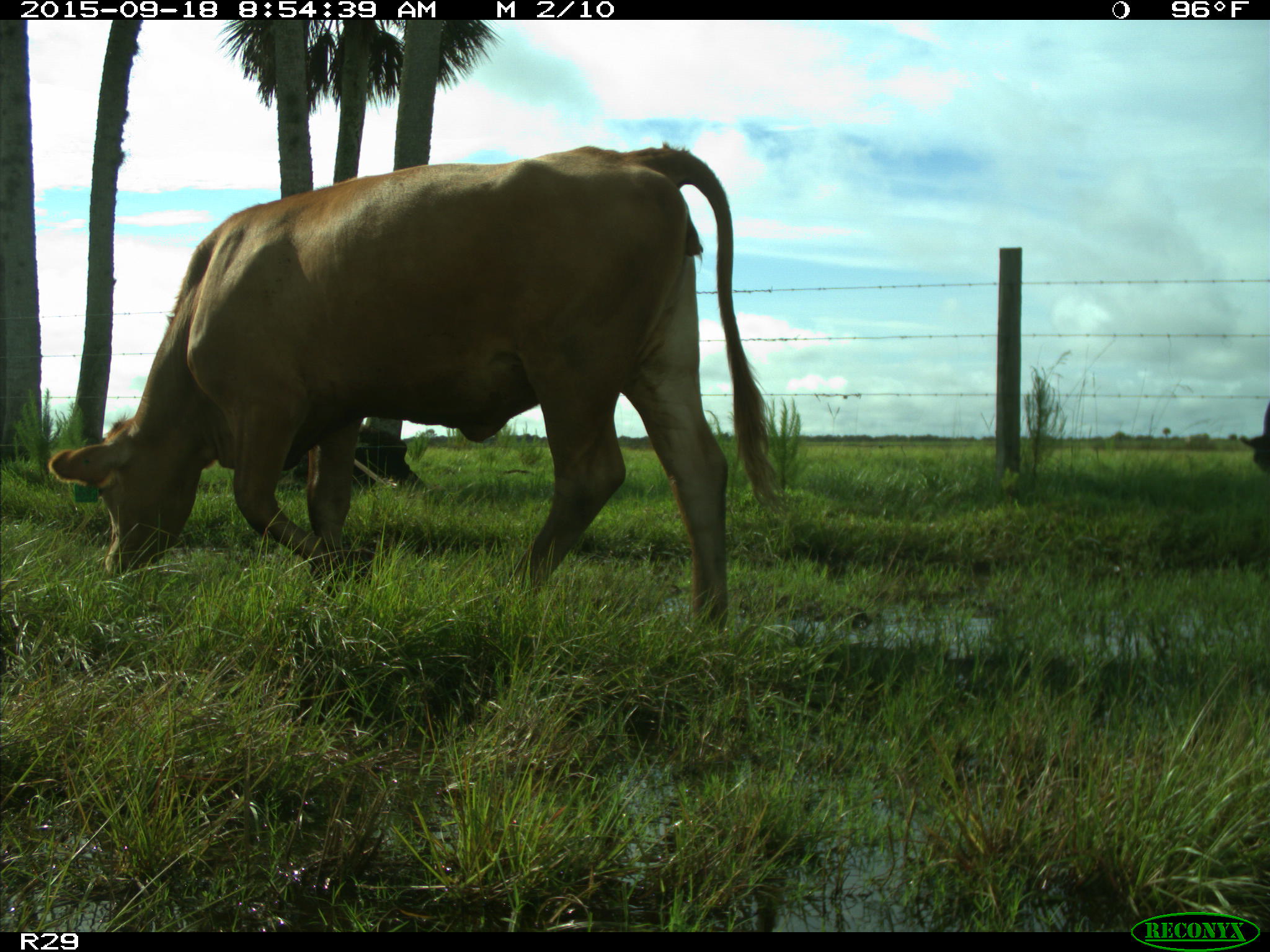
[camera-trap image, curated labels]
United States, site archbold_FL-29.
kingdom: Animalia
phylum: Chordata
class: Mammalia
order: Artiodactyla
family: Bovidae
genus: Bos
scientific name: Bos taurus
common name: domestic cow